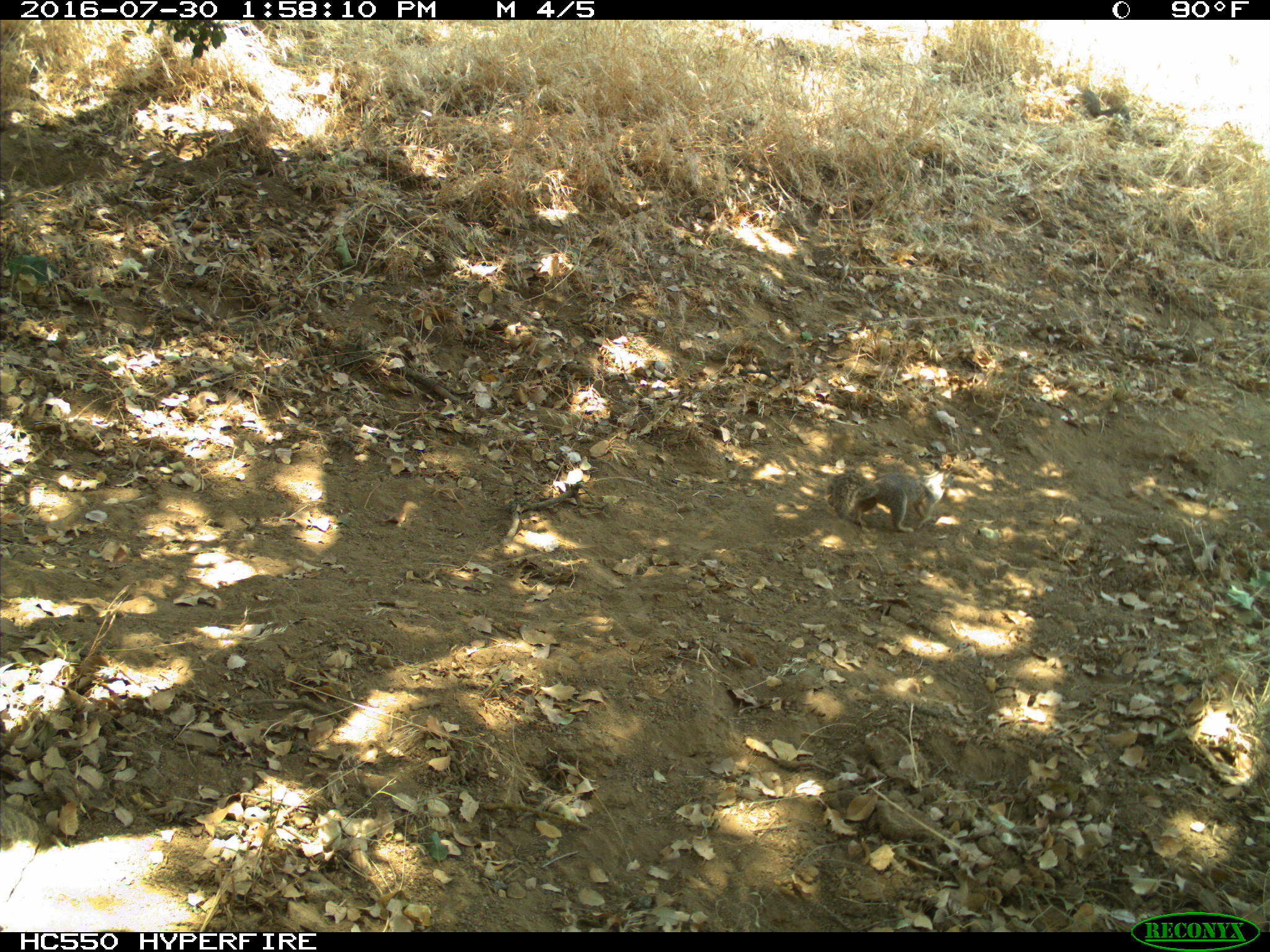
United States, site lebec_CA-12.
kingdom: Animalia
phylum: Chordata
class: Mammalia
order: Rodentia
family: Sciuridae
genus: Otospermophilus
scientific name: Otospermophilus beecheyi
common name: california ground squirrel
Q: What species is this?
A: Otospermophilus beecheyi (california ground squirrel).